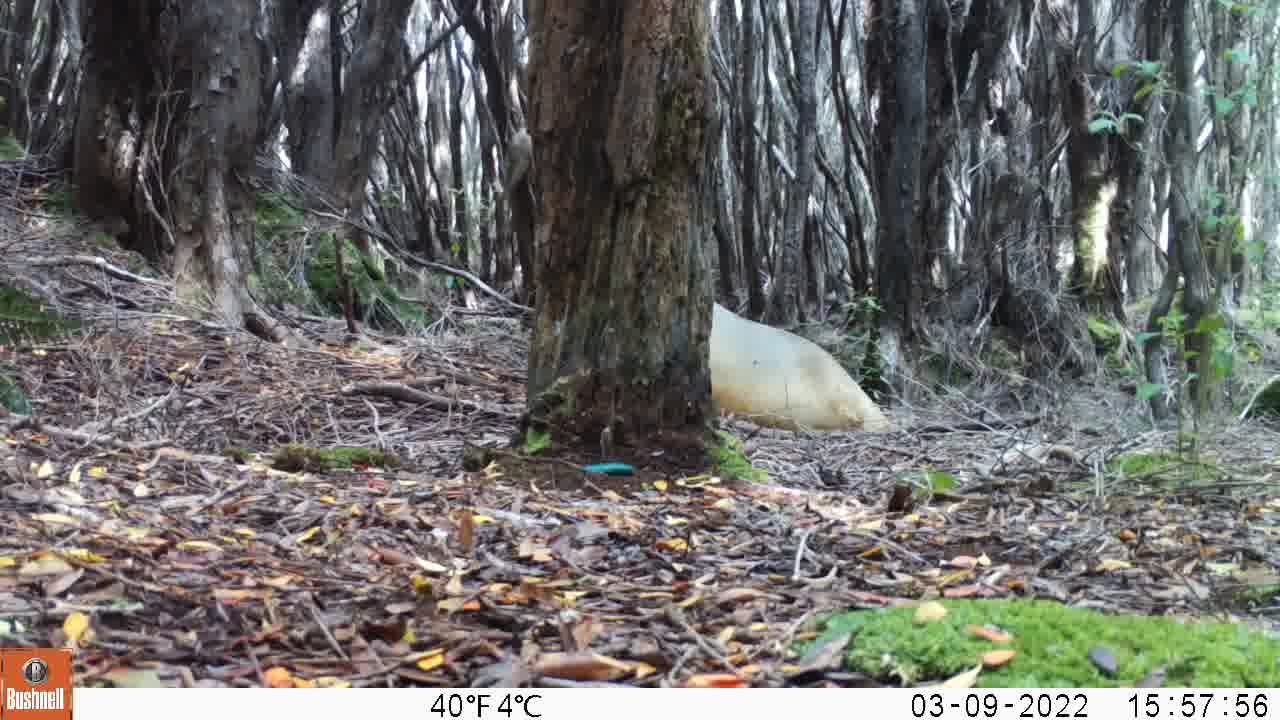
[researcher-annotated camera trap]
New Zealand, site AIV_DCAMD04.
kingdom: Animalia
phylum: Chordata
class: Mammalia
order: Carnivora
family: Otariidae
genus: Phocarctos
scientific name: Phocarctos hookeri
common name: new zealand sea lion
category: sealion